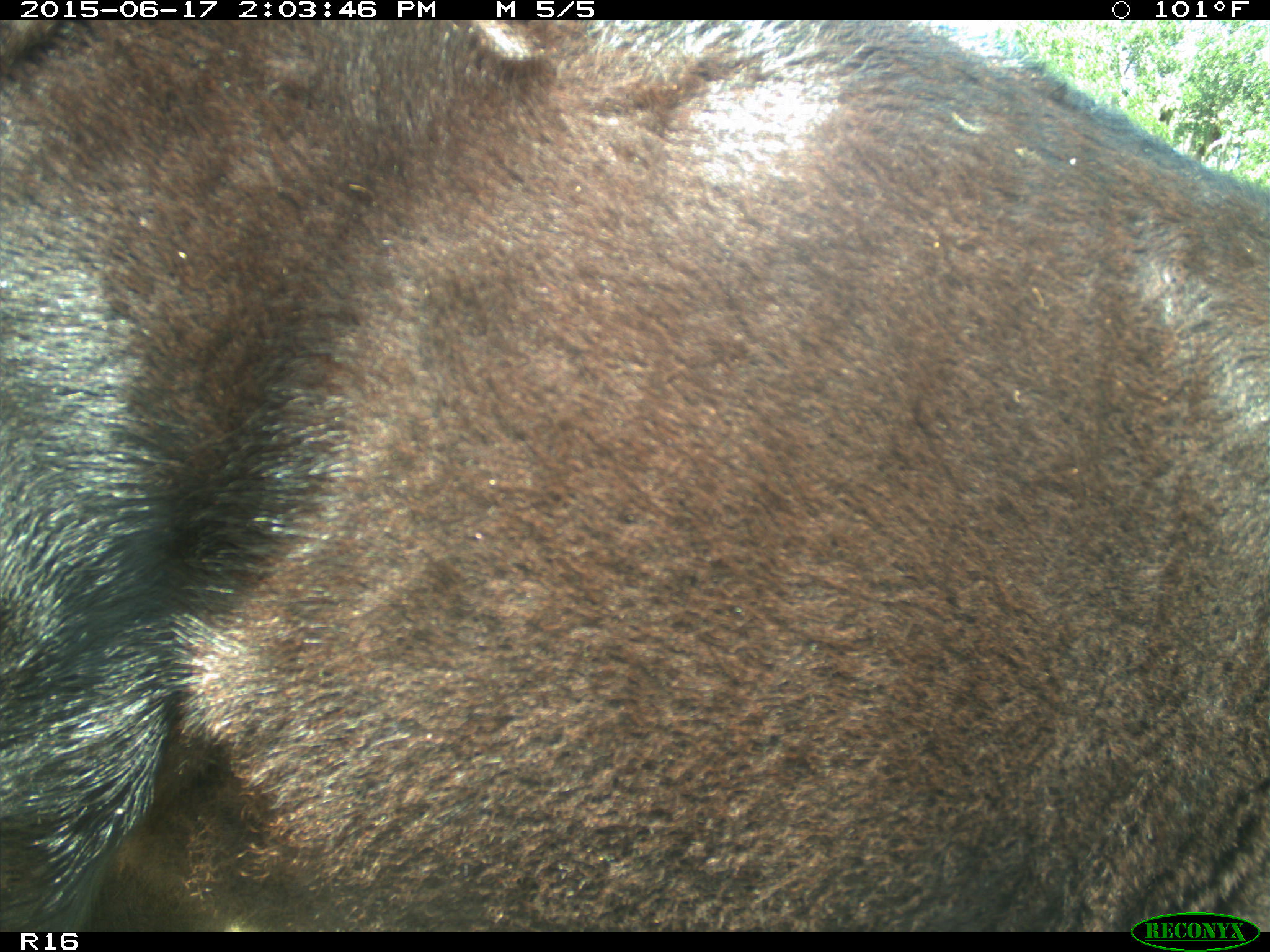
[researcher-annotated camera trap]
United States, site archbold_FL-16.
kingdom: Animalia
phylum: Chordata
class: Mammalia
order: Artiodactyla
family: Bovidae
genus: Bos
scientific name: Bos taurus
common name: domestic cow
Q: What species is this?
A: Bos taurus (domestic cow).